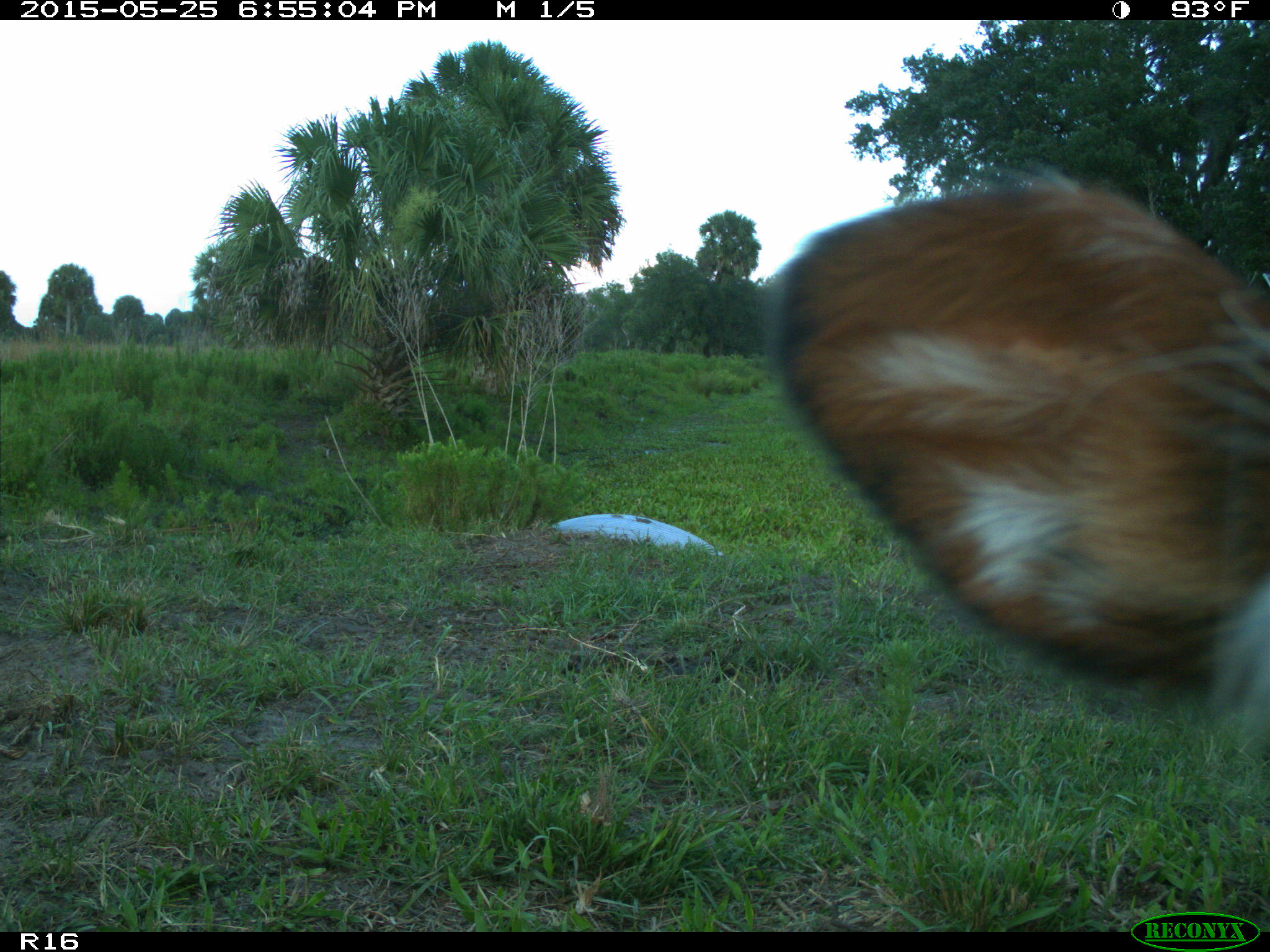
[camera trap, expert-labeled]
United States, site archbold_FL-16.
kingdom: Animalia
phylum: Chordata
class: Mammalia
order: Artiodactyla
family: Bovidae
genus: Bos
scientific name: Bos taurus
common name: domestic cow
Bos taurus (domestic cow).